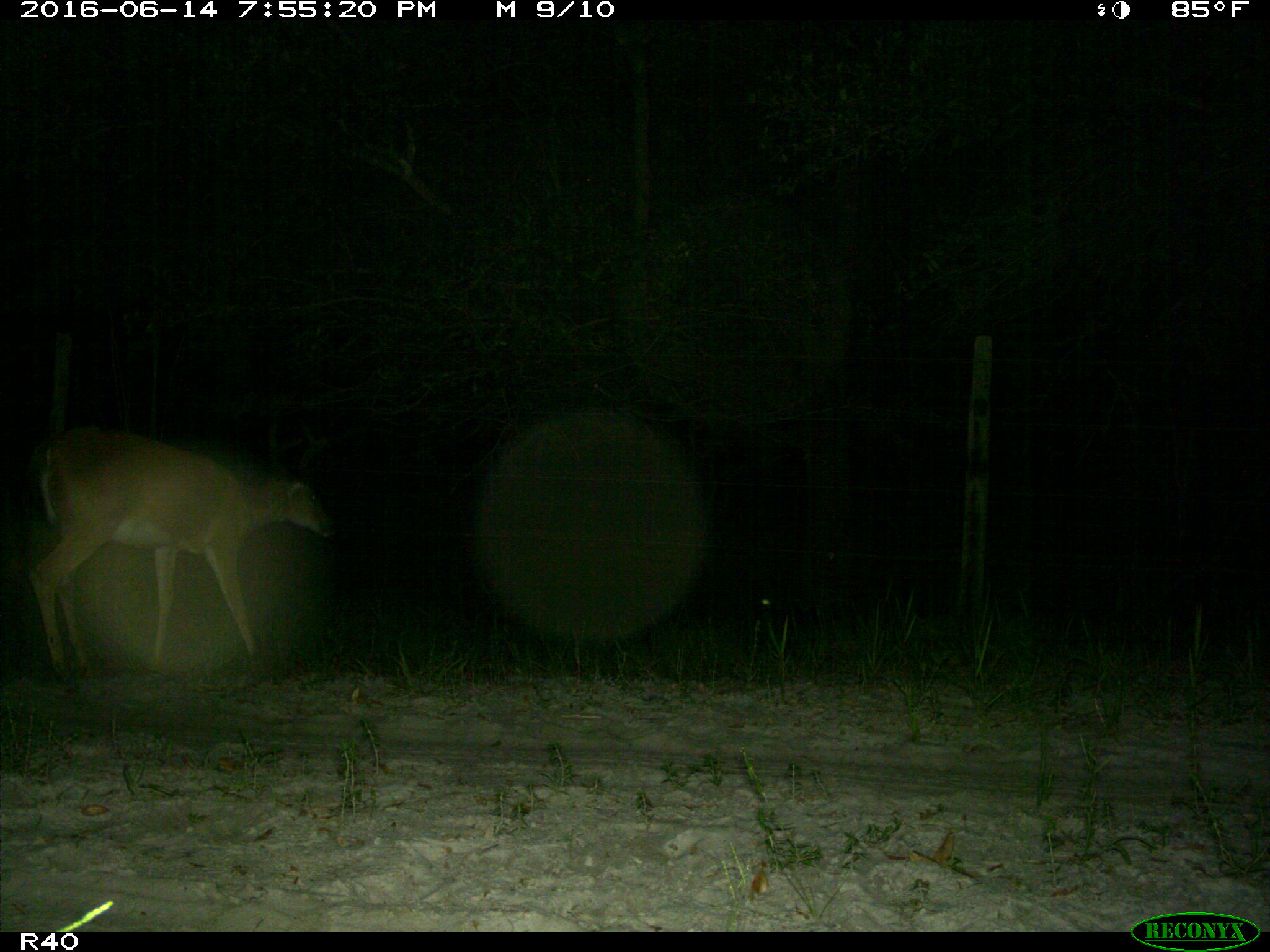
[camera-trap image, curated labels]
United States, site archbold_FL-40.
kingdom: Animalia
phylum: Chordata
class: Mammalia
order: Artiodactyla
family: Cervidae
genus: Odocoileus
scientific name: Odocoileus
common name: deer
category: unidentified deer